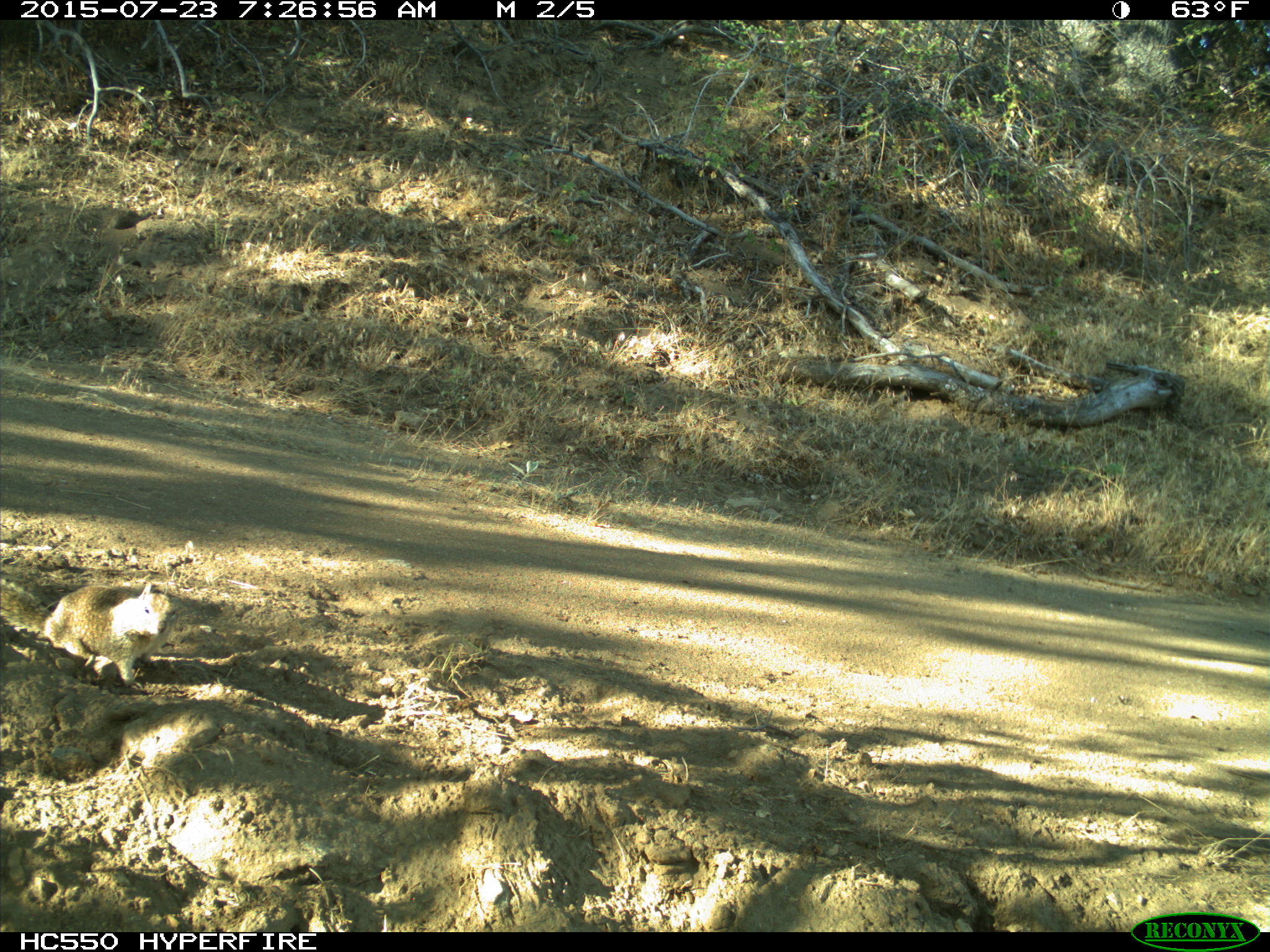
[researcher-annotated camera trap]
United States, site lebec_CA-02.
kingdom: Animalia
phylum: Chordata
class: Mammalia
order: Rodentia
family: Sciuridae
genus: Otospermophilus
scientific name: Otospermophilus beecheyi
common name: california ground squirrel